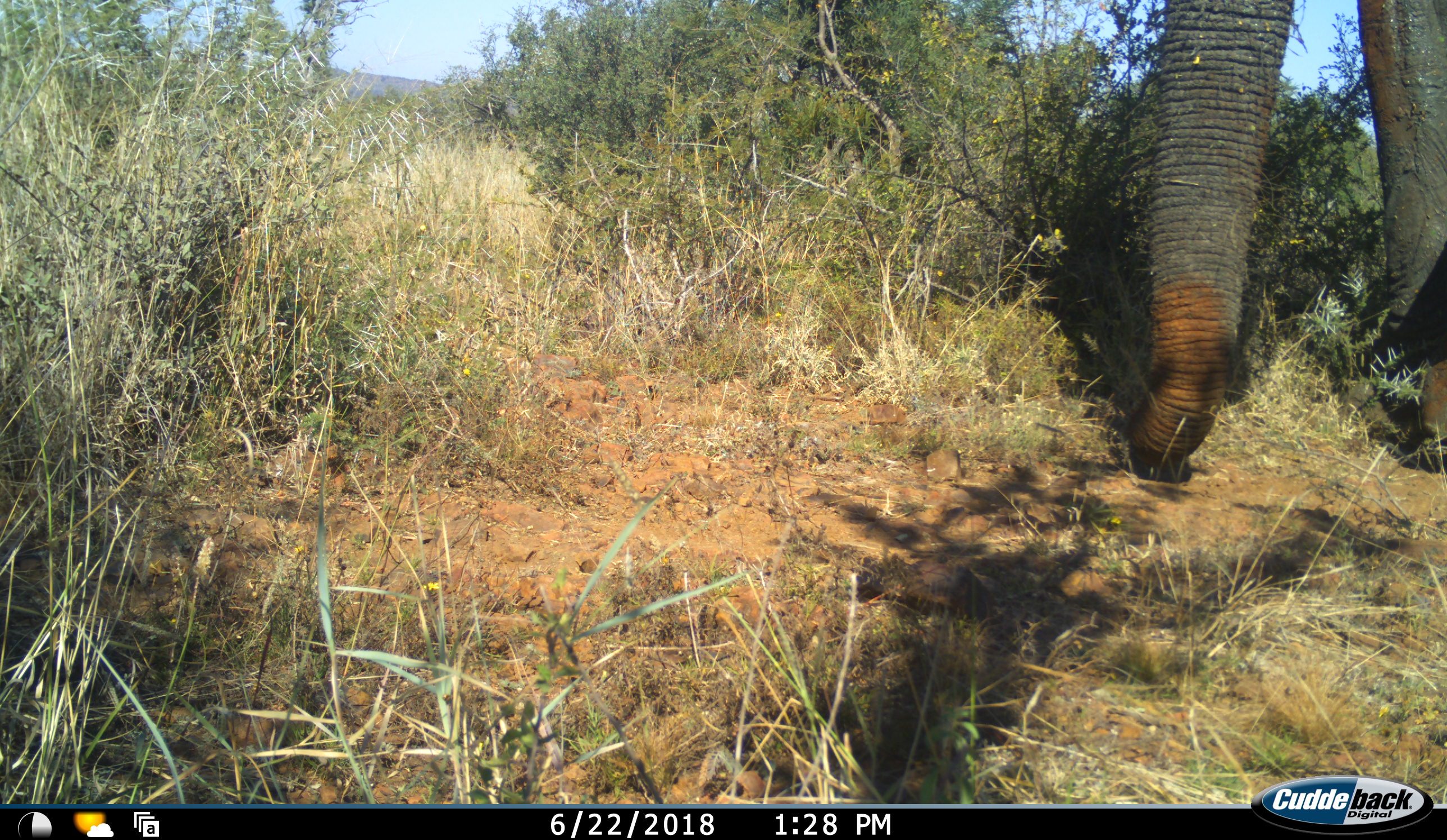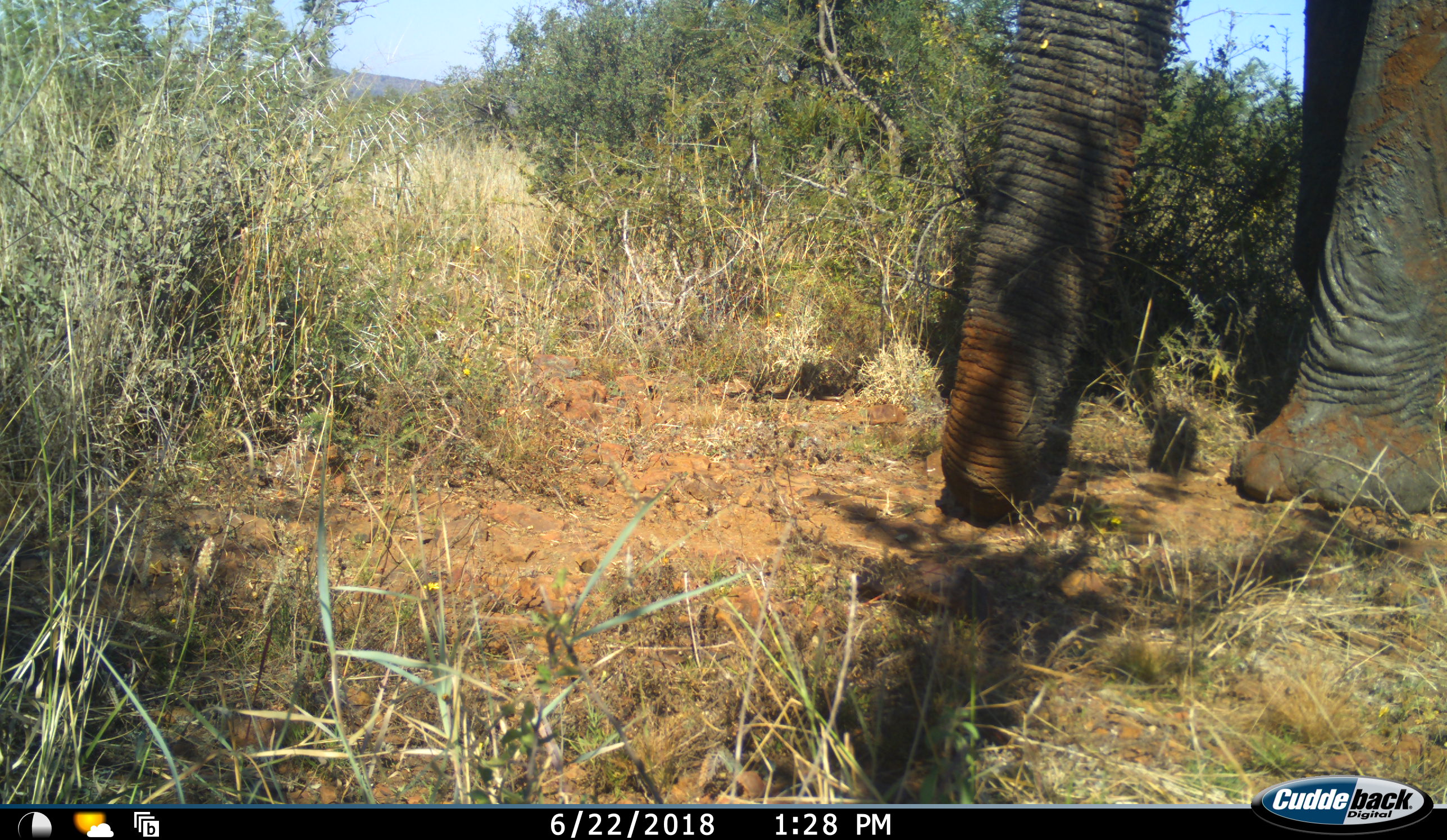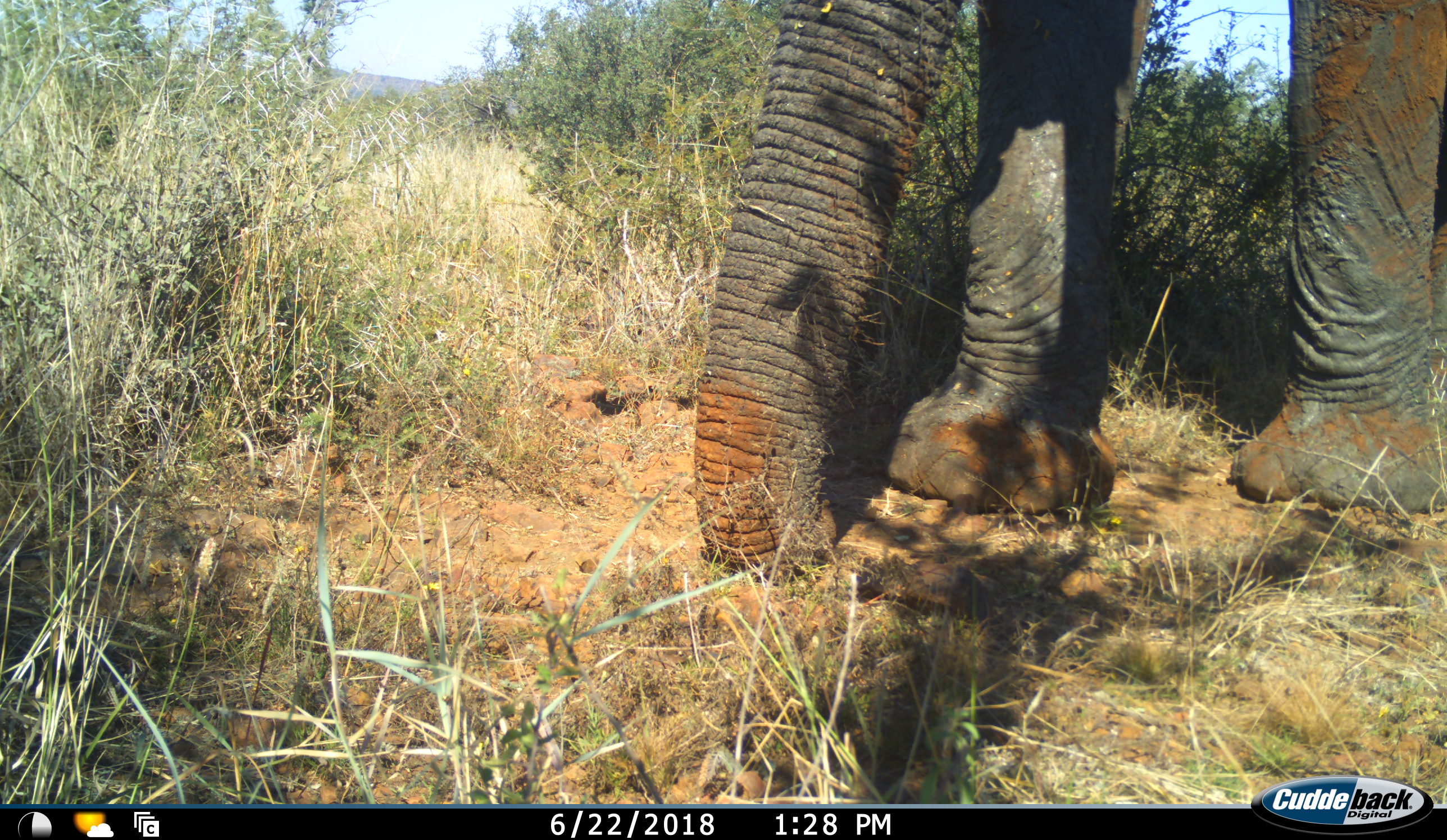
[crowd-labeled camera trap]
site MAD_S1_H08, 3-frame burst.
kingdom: Animalia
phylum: Chordata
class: Mammalia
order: Proboscidea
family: Elephantidae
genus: Loxodonta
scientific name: Loxodonta africana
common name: african bush elephant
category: elephant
Elephant (african bush elephant) (Loxodonta africana), count 1. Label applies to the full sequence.